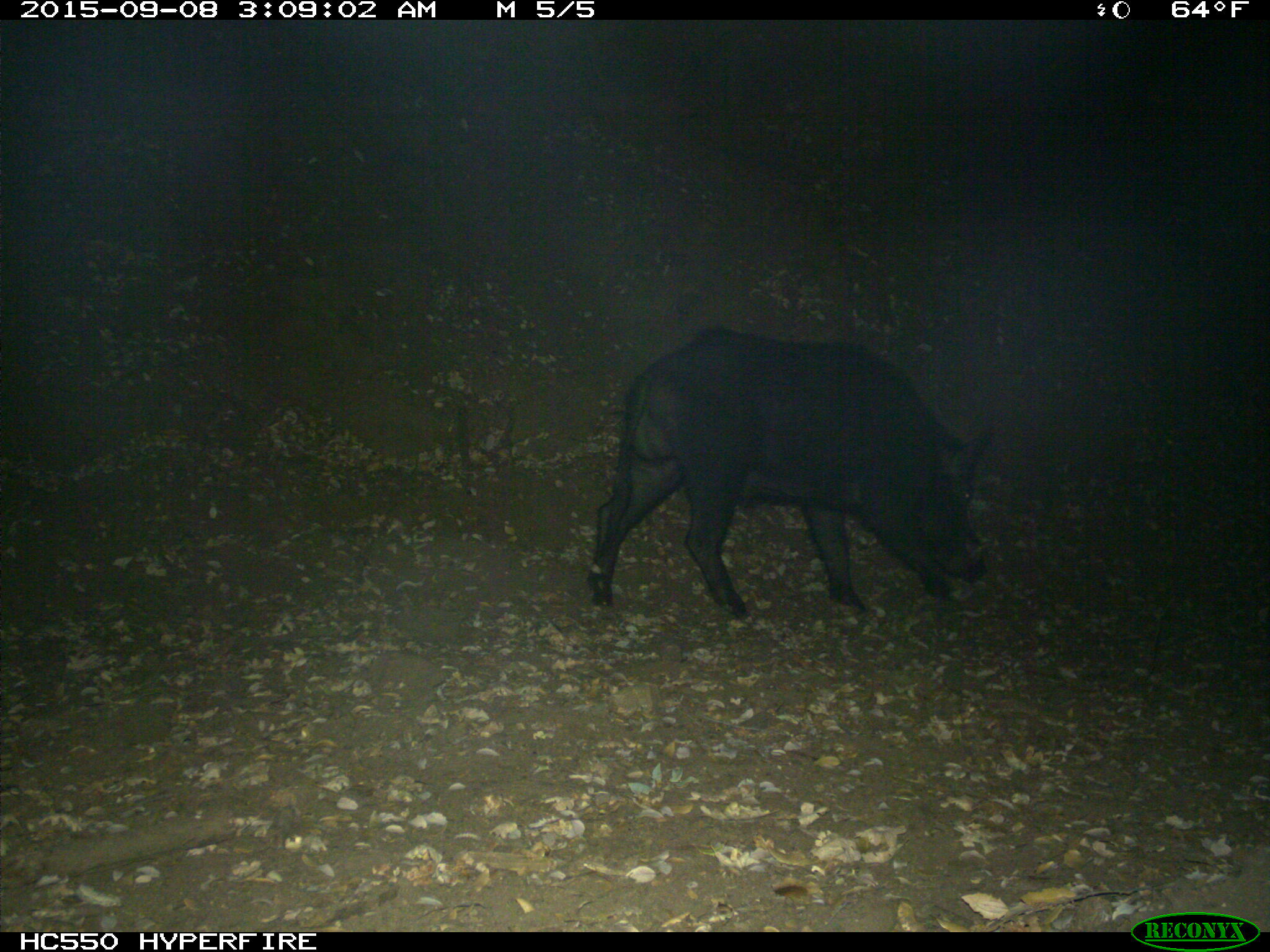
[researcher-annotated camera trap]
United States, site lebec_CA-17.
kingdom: Animalia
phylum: Chordata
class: Mammalia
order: Artiodactyla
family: Suidae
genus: Sus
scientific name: Sus scrofa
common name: wild boar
Sus scrofa (wild boar).